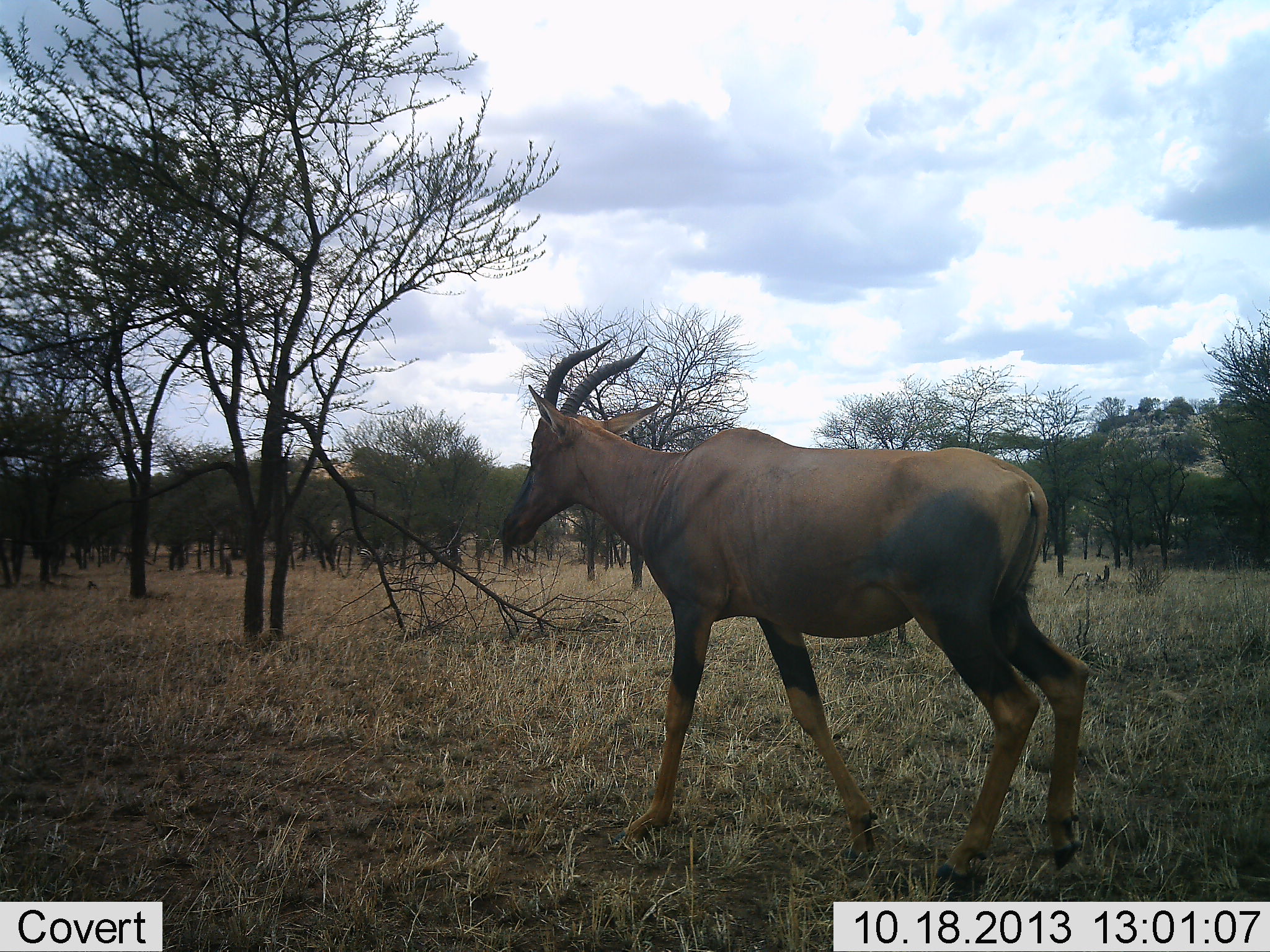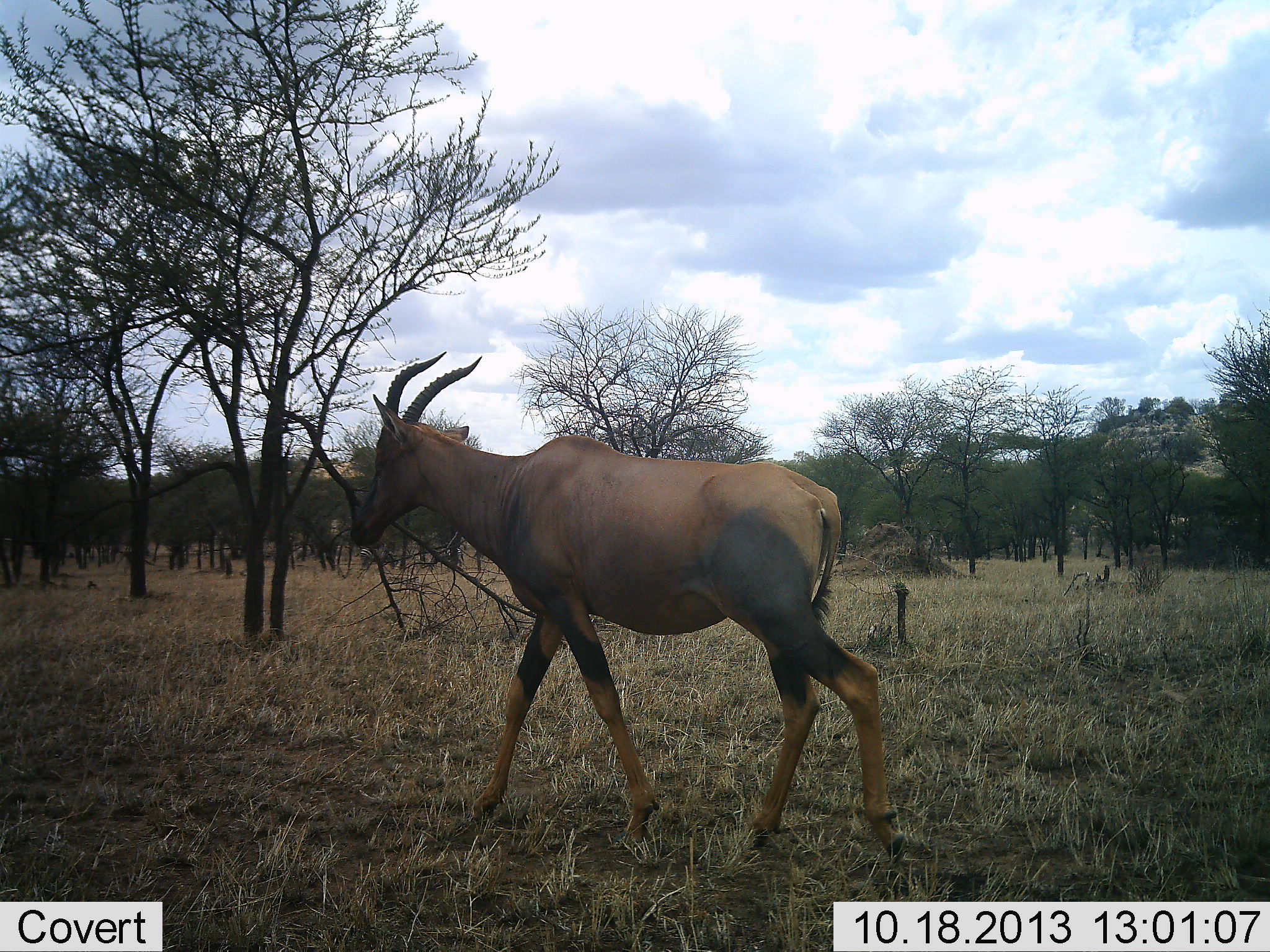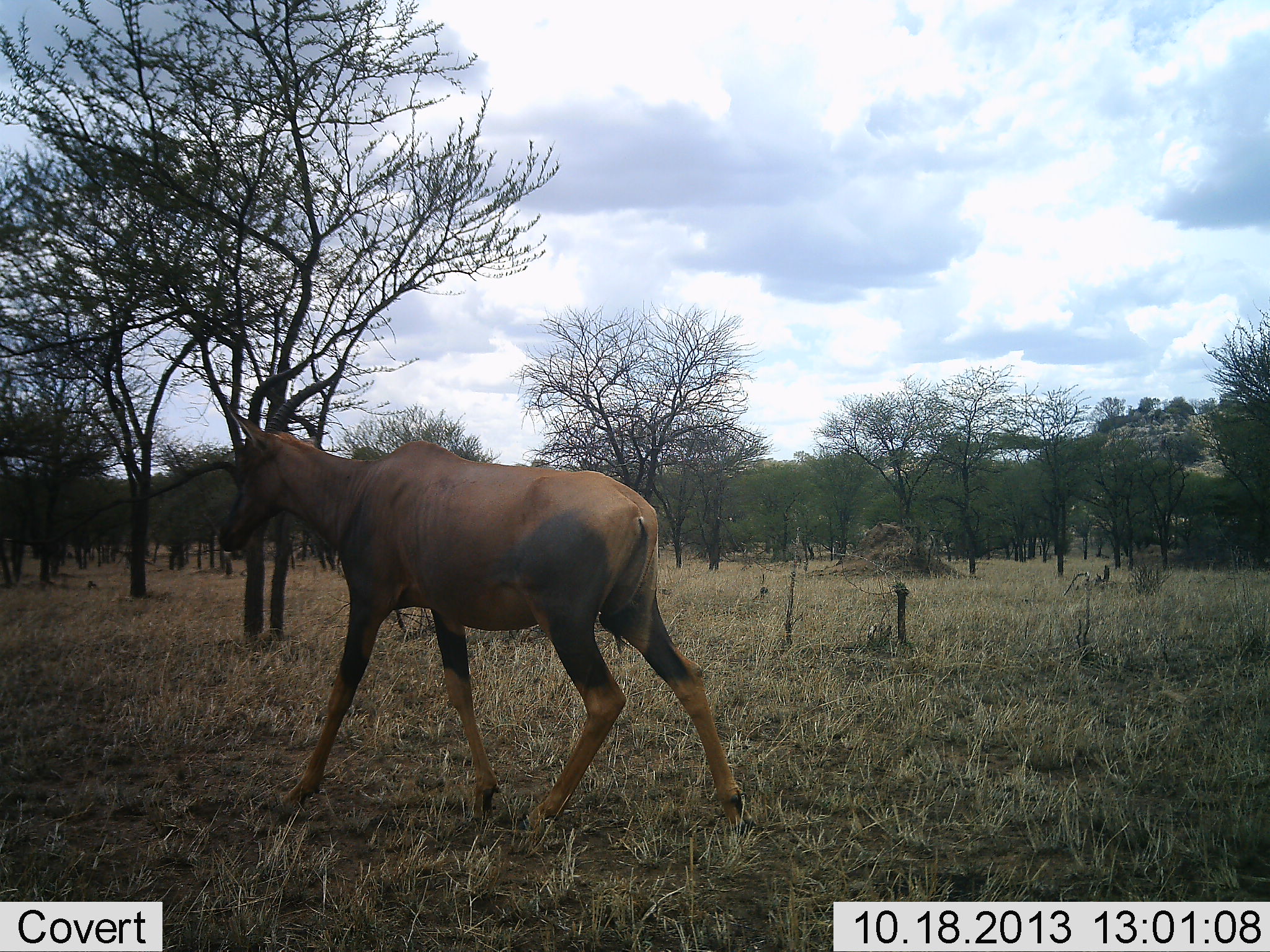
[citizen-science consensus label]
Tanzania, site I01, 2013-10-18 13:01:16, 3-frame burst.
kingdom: Animalia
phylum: Chordata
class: Mammalia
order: Artiodactyla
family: Bovidae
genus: Damaliscus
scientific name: Damaliscus lunatus jimela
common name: topi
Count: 1.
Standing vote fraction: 0%.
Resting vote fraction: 0%.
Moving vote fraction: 100%.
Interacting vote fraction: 0%.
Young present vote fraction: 0%.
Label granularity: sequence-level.